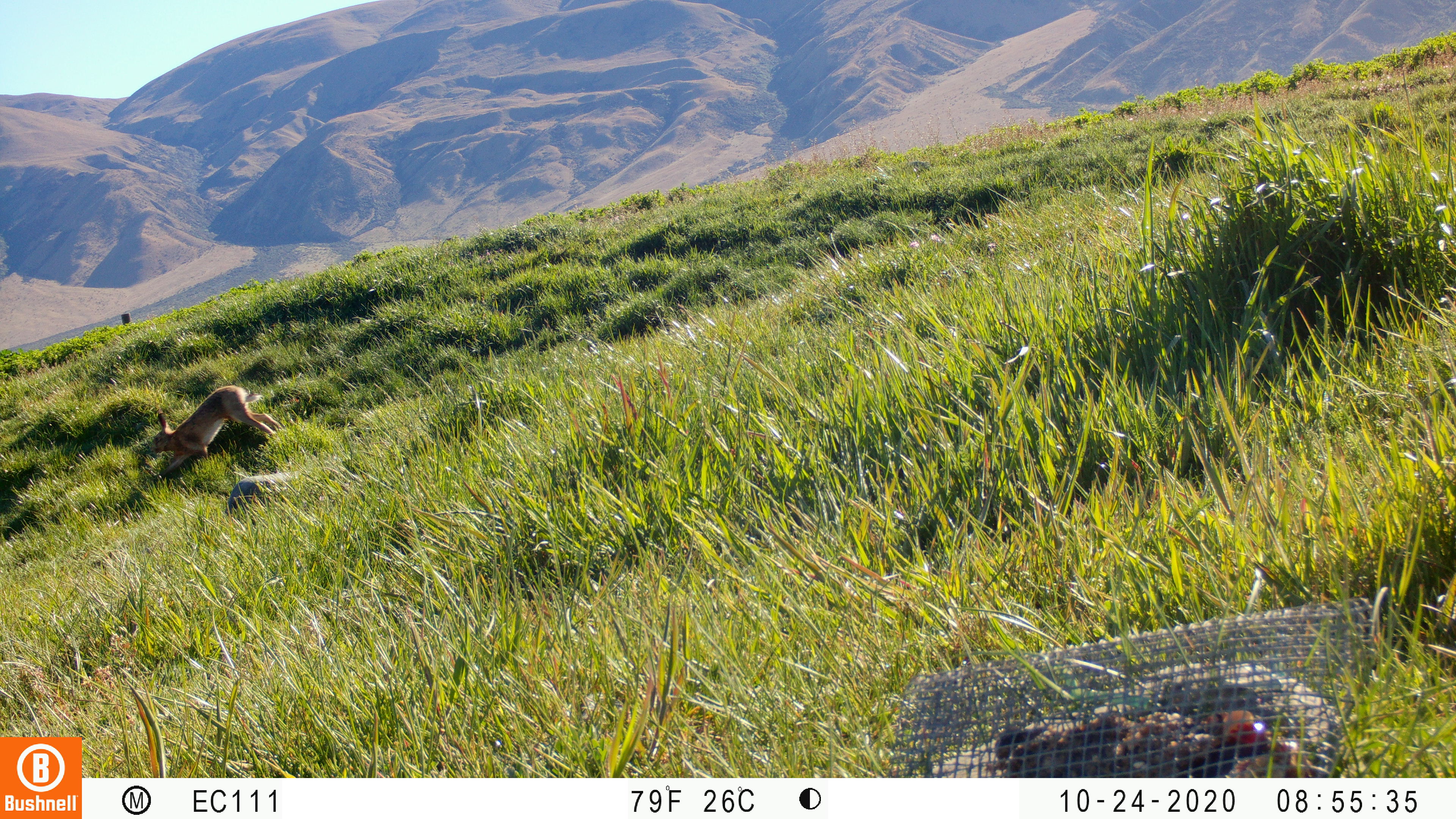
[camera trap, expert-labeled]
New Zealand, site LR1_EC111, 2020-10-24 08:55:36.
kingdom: Animalia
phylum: Chordata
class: Mammalia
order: Lagomorpha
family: Leporidae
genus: Lepus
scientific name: Lepus europaeus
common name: brown hare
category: hare